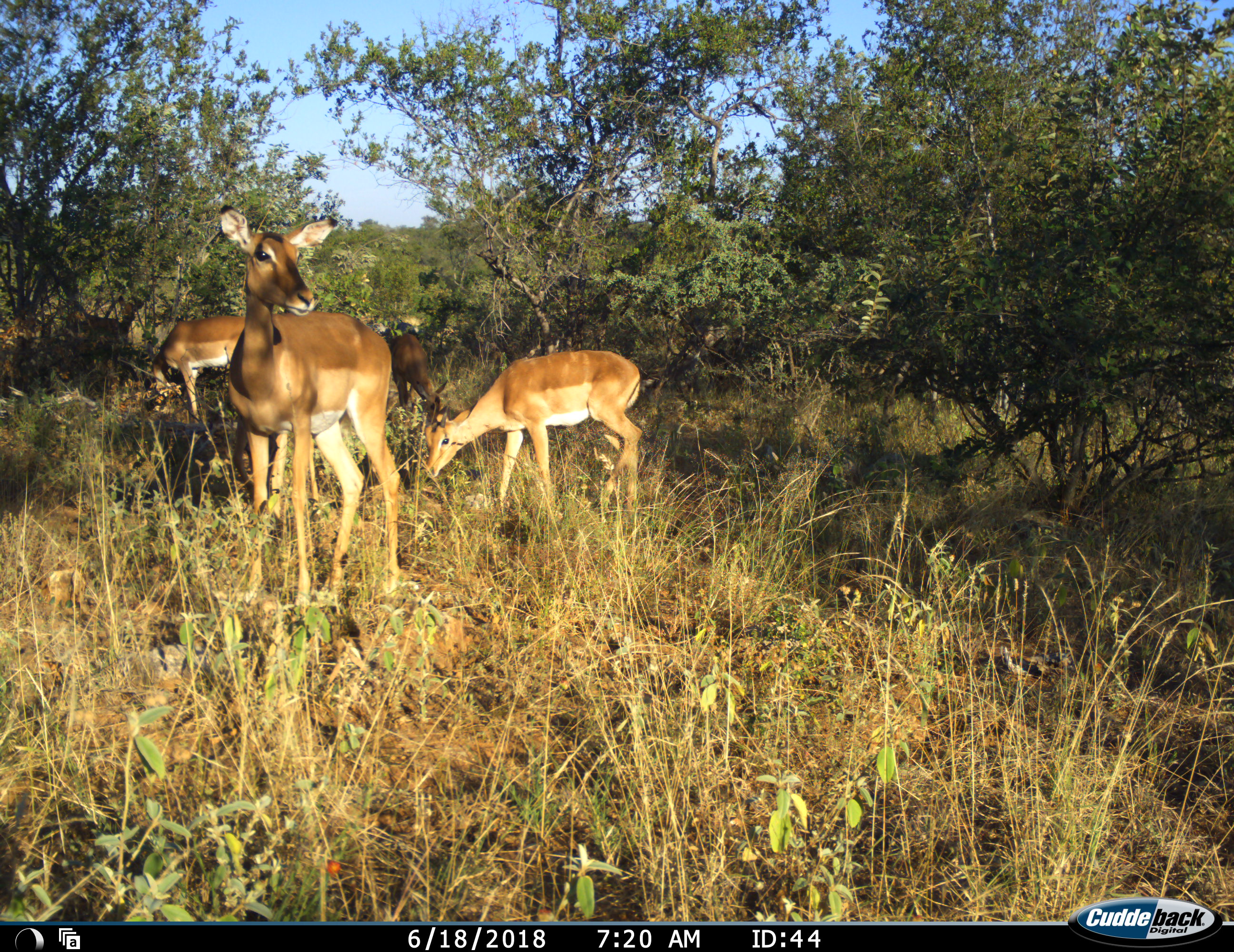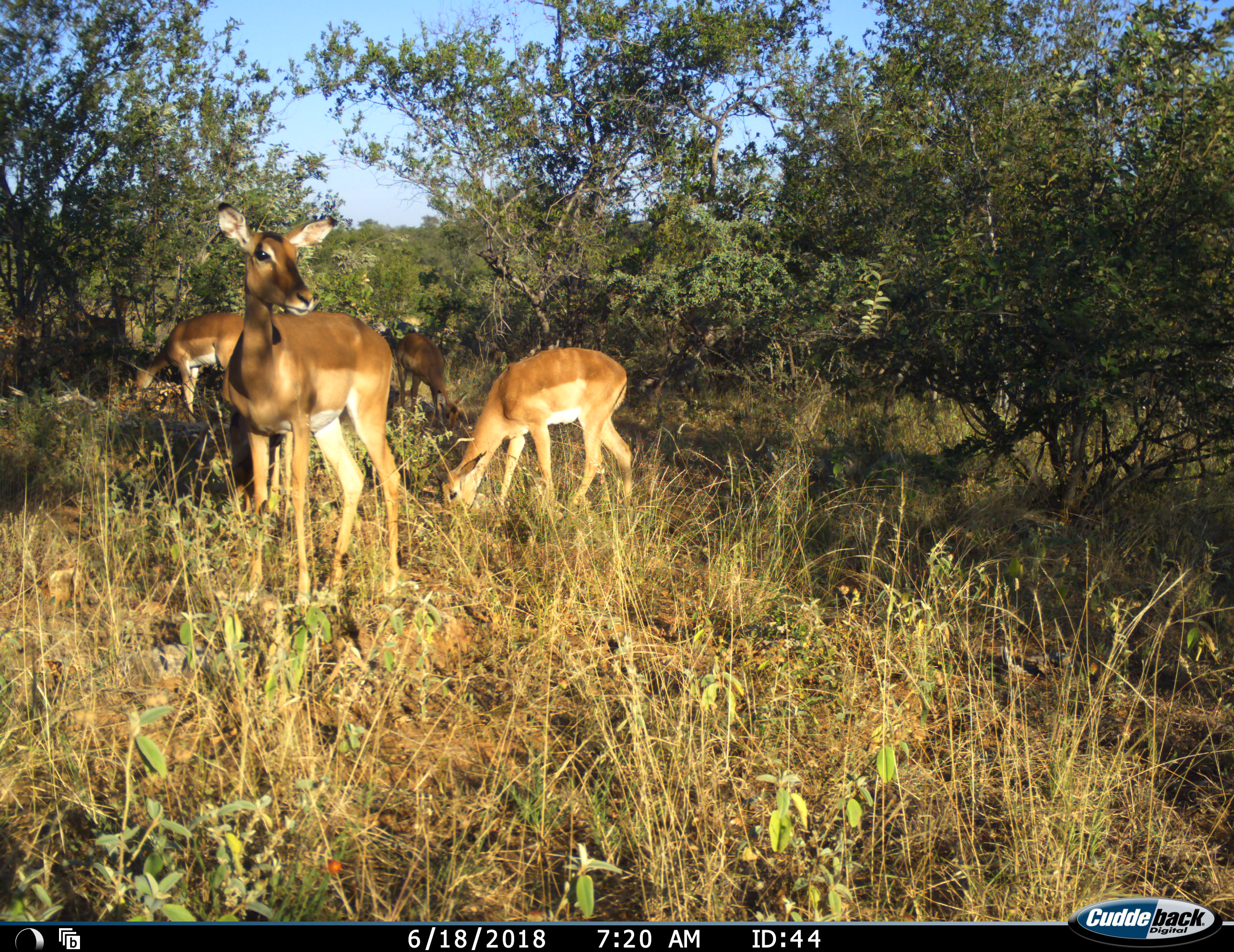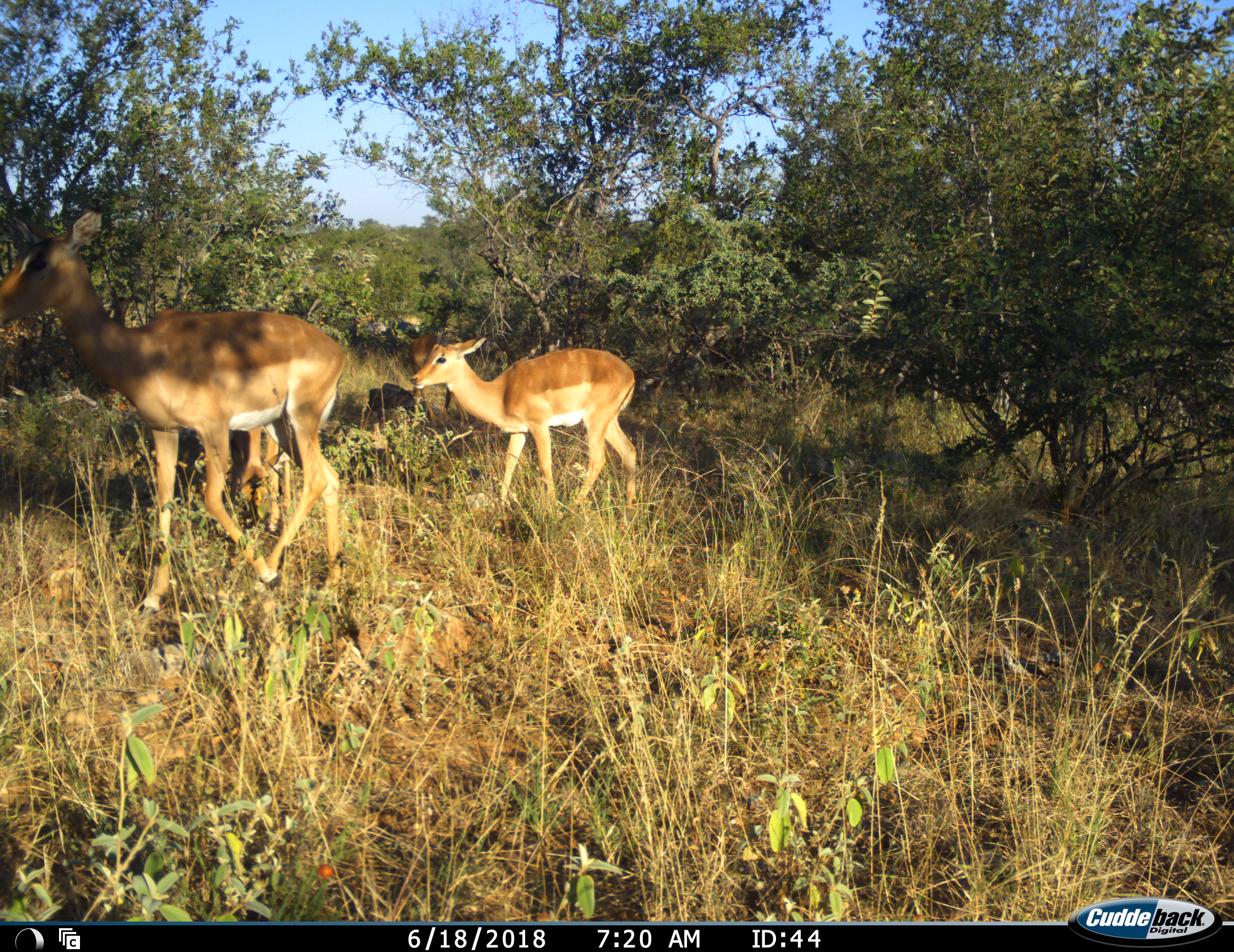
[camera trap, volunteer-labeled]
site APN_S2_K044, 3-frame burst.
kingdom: Animalia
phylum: Chordata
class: Mammalia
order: Artiodactyla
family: Bovidae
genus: Aepyceros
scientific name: Aepyceros melampus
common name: impala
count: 5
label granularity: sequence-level